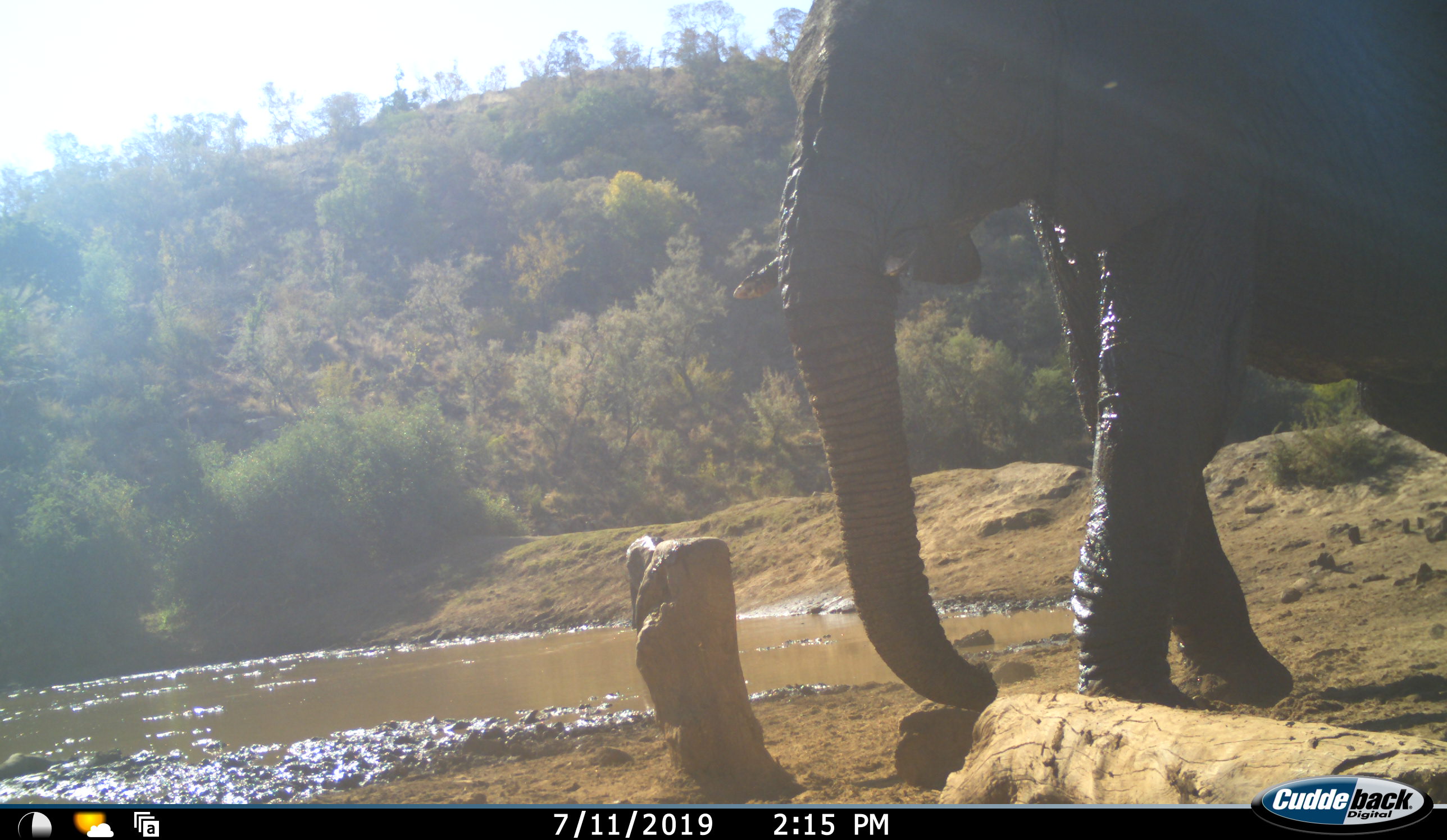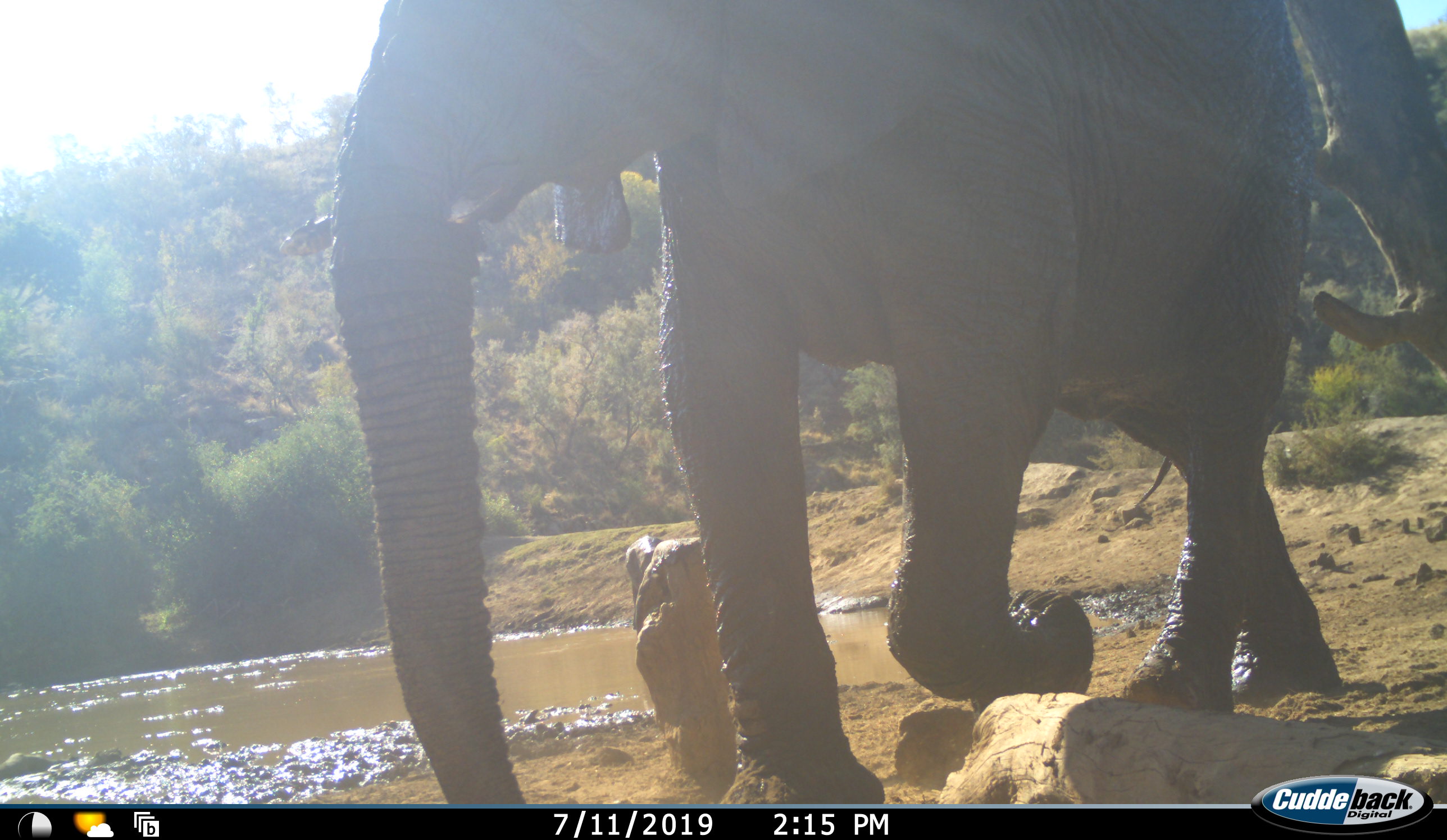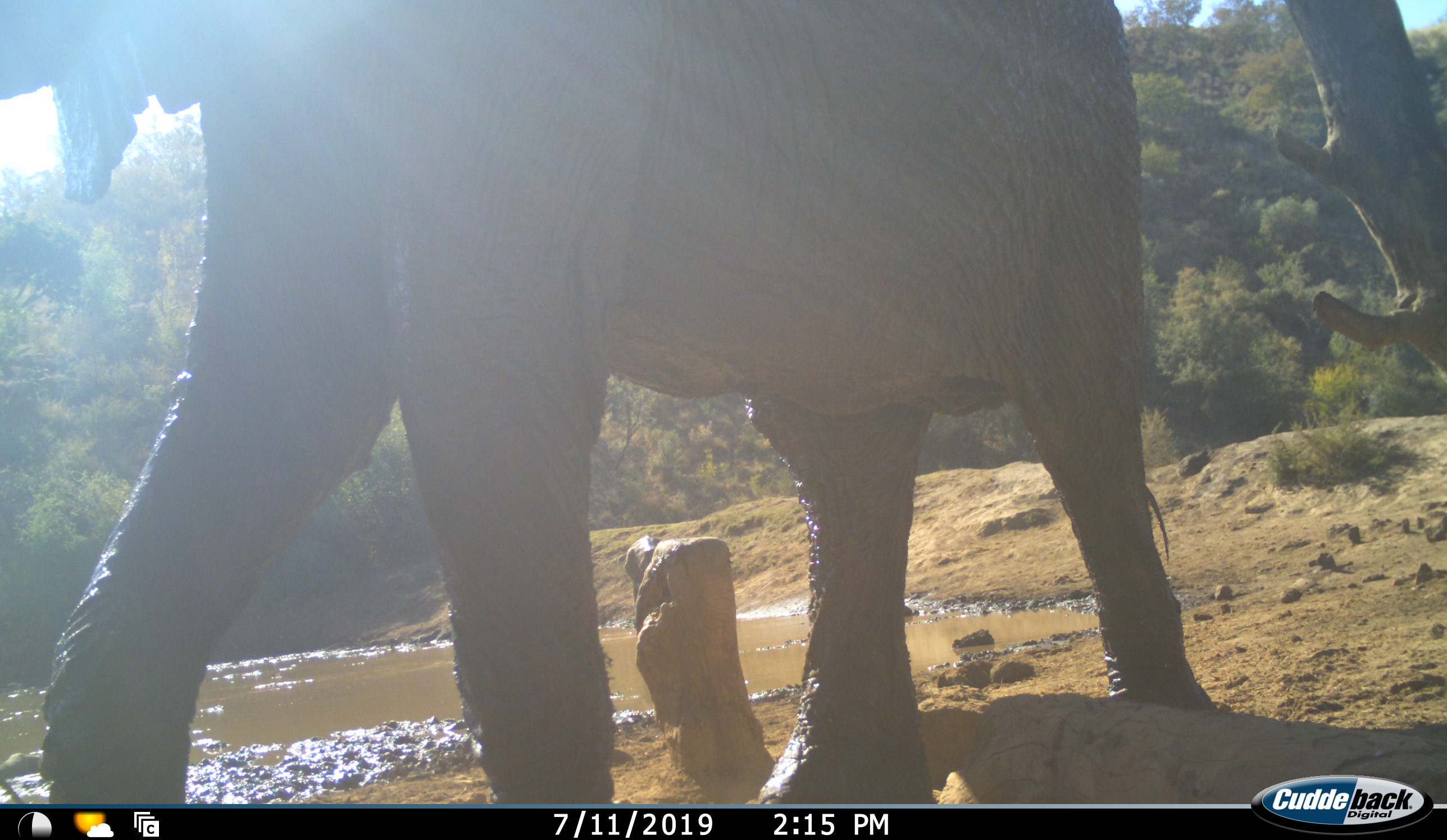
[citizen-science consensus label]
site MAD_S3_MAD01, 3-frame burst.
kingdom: Animalia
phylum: Chordata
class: Mammalia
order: Proboscidea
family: Elephantidae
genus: Loxodonta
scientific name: Loxodonta africana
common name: african bush elephant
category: elephant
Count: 1.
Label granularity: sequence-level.